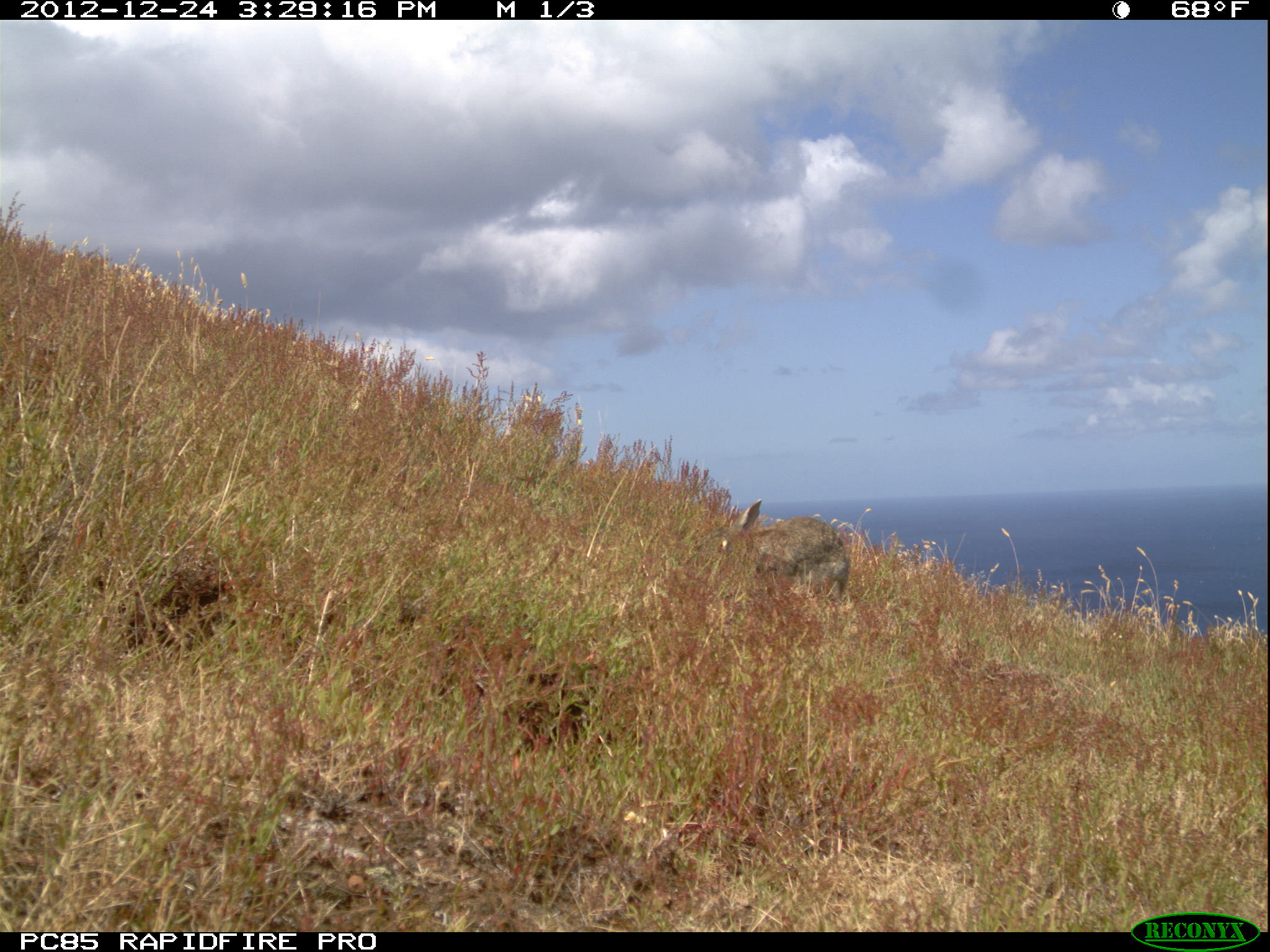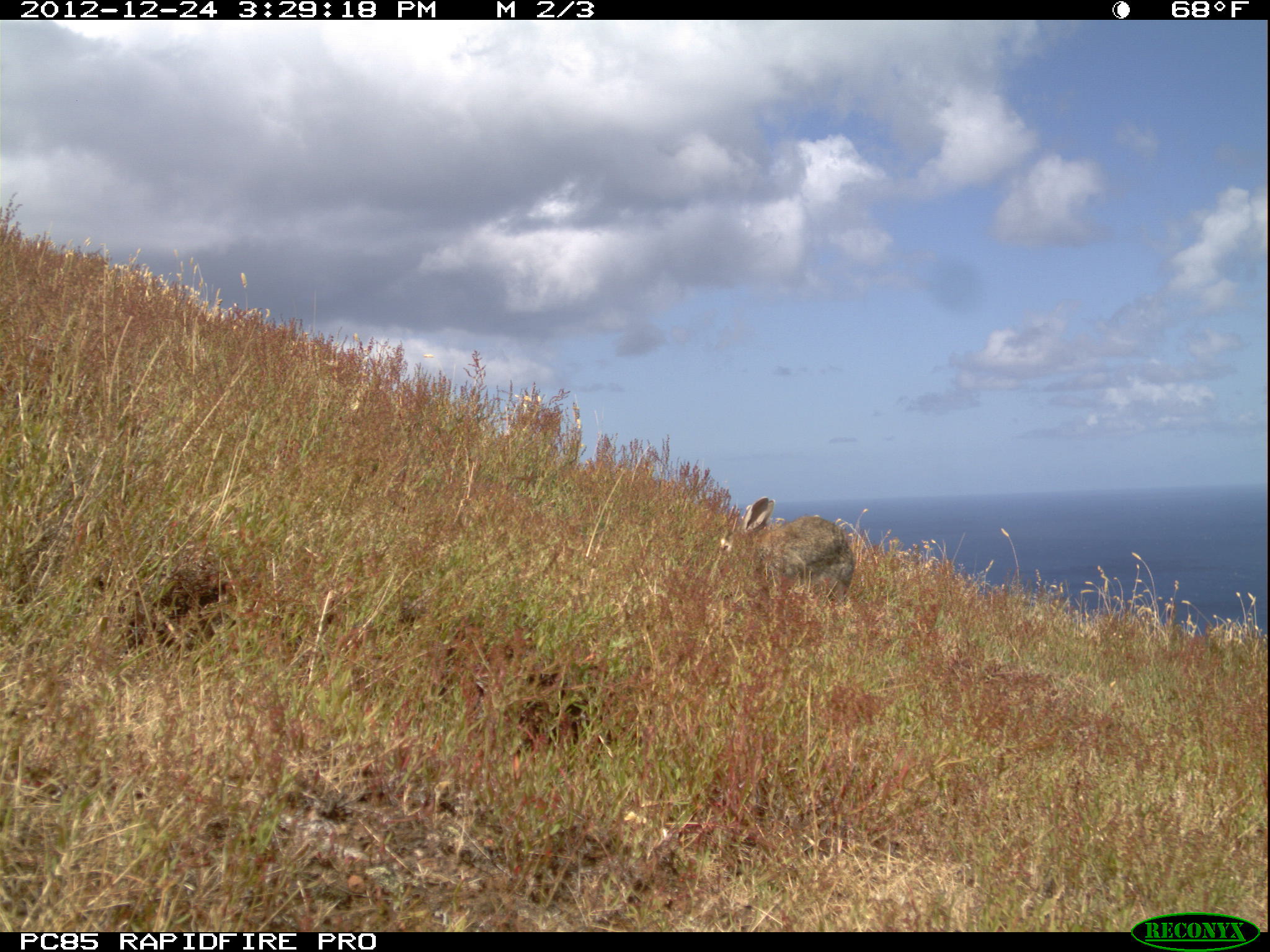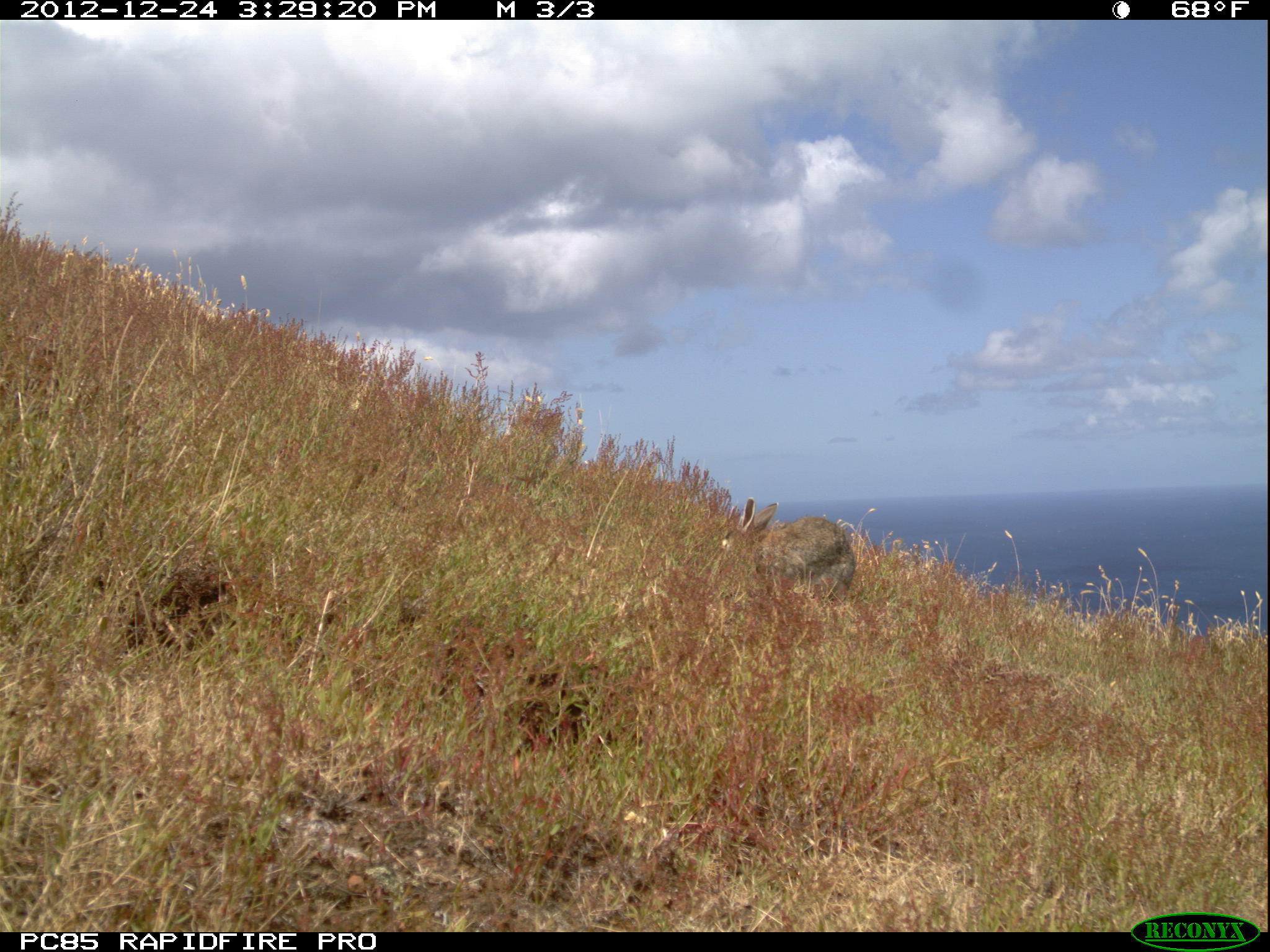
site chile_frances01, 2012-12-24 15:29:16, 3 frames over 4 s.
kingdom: Animalia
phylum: Chordata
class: Mammalia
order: Lagomorpha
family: Leporidae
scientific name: Leporidae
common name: rabbits and hares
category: rabbit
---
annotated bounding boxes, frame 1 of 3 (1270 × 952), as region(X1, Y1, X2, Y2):
rabbit: region(710, 496, 852, 612)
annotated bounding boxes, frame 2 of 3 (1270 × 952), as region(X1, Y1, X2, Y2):
rabbit: region(717, 494, 860, 609)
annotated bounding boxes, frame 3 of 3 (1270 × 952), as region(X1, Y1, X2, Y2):
rabbit: region(716, 496, 858, 607)